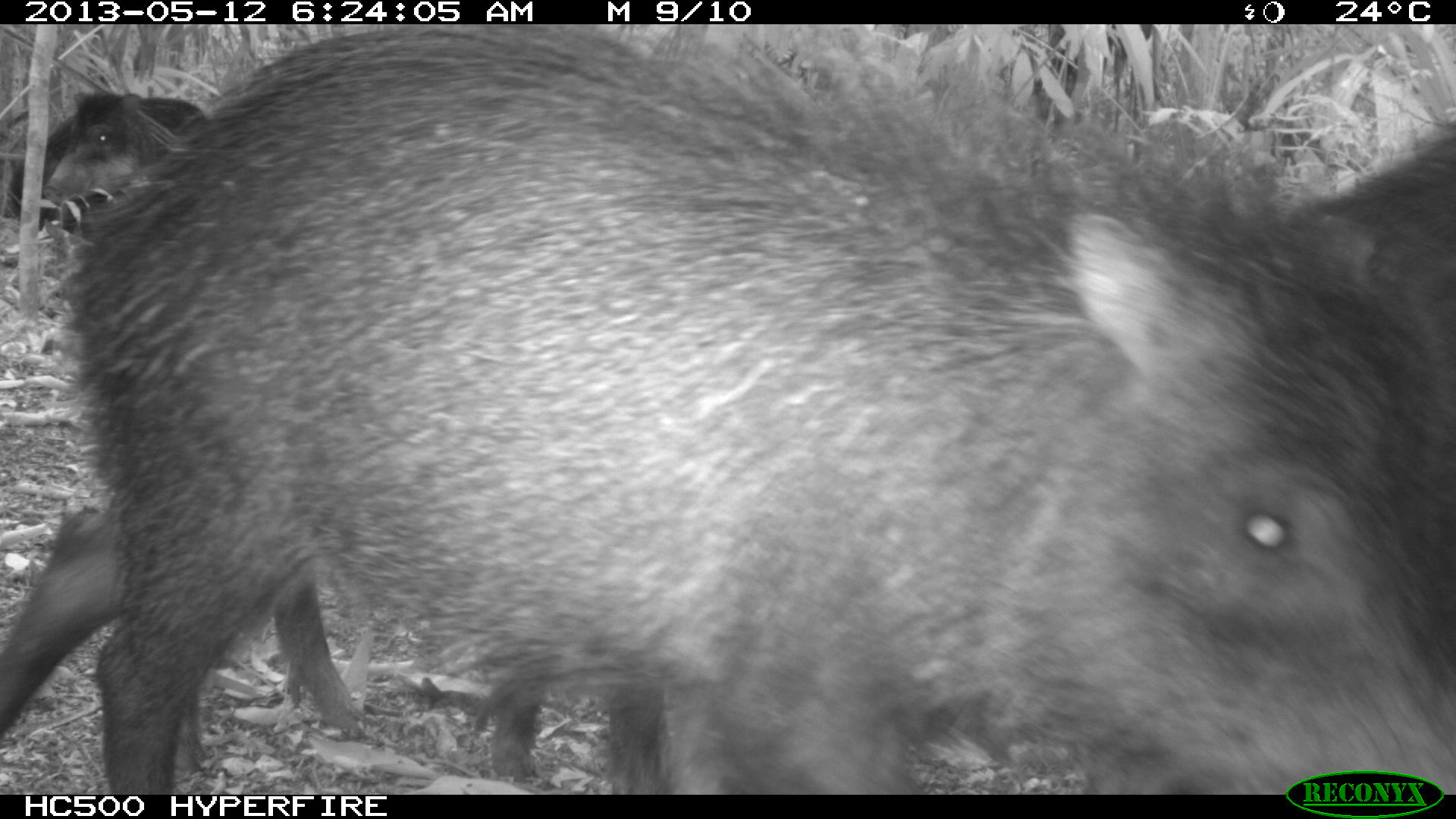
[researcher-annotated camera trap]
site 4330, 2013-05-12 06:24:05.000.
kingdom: Animalia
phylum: Chordata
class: Mammalia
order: Artiodactyla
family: Tayassuidae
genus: Tayassu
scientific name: Tayassu pecari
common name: white-lipped peccary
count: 5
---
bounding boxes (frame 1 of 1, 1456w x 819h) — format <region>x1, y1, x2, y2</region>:
tayassu pecari: <region>0, 25, 1456, 794</region>; <region>0, 501, 670, 794</region>; <region>1297, 124, 1455, 355</region>; <region>41, 91, 211, 209</region>; <region>7, 118, 73, 216</region>